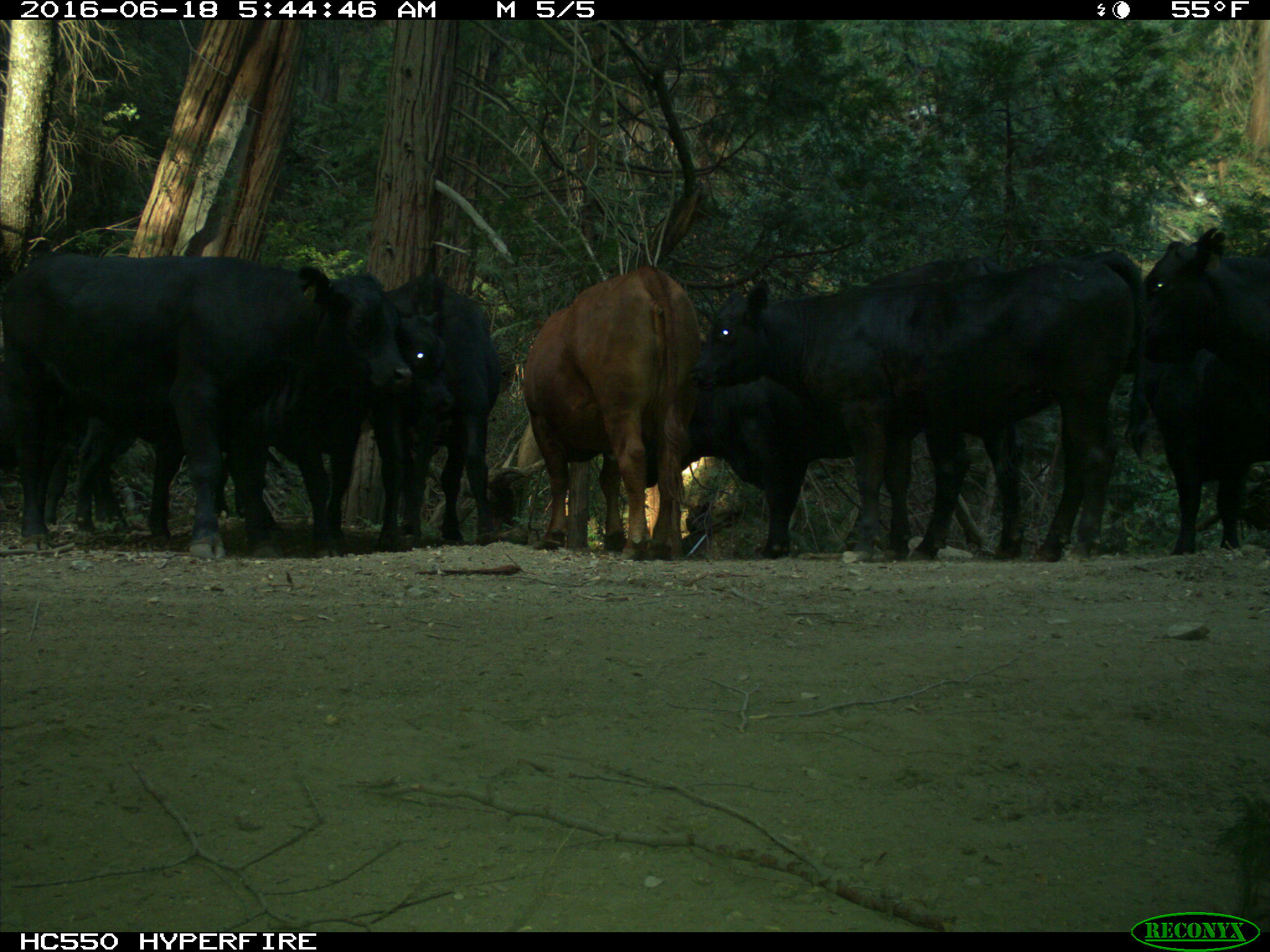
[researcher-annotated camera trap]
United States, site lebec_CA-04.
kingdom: Animalia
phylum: Chordata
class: Mammalia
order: Artiodactyla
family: Bovidae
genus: Bos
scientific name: Bos taurus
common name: domestic cow